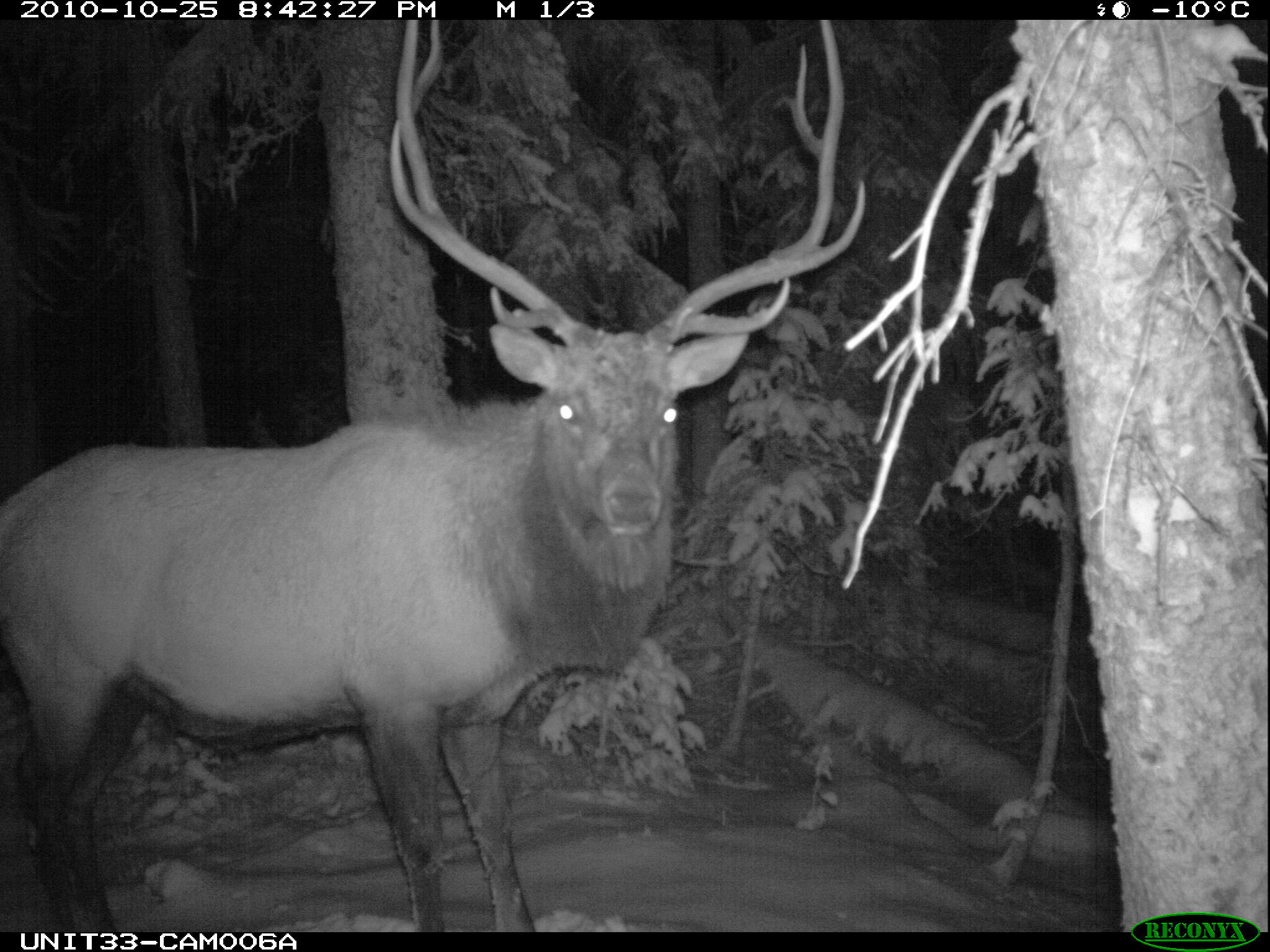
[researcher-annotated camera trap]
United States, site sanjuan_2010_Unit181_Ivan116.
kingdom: Animalia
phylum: Chordata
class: Mammalia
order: Artiodactyla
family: Cervidae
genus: Cervus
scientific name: Cervus elaphus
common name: red deer